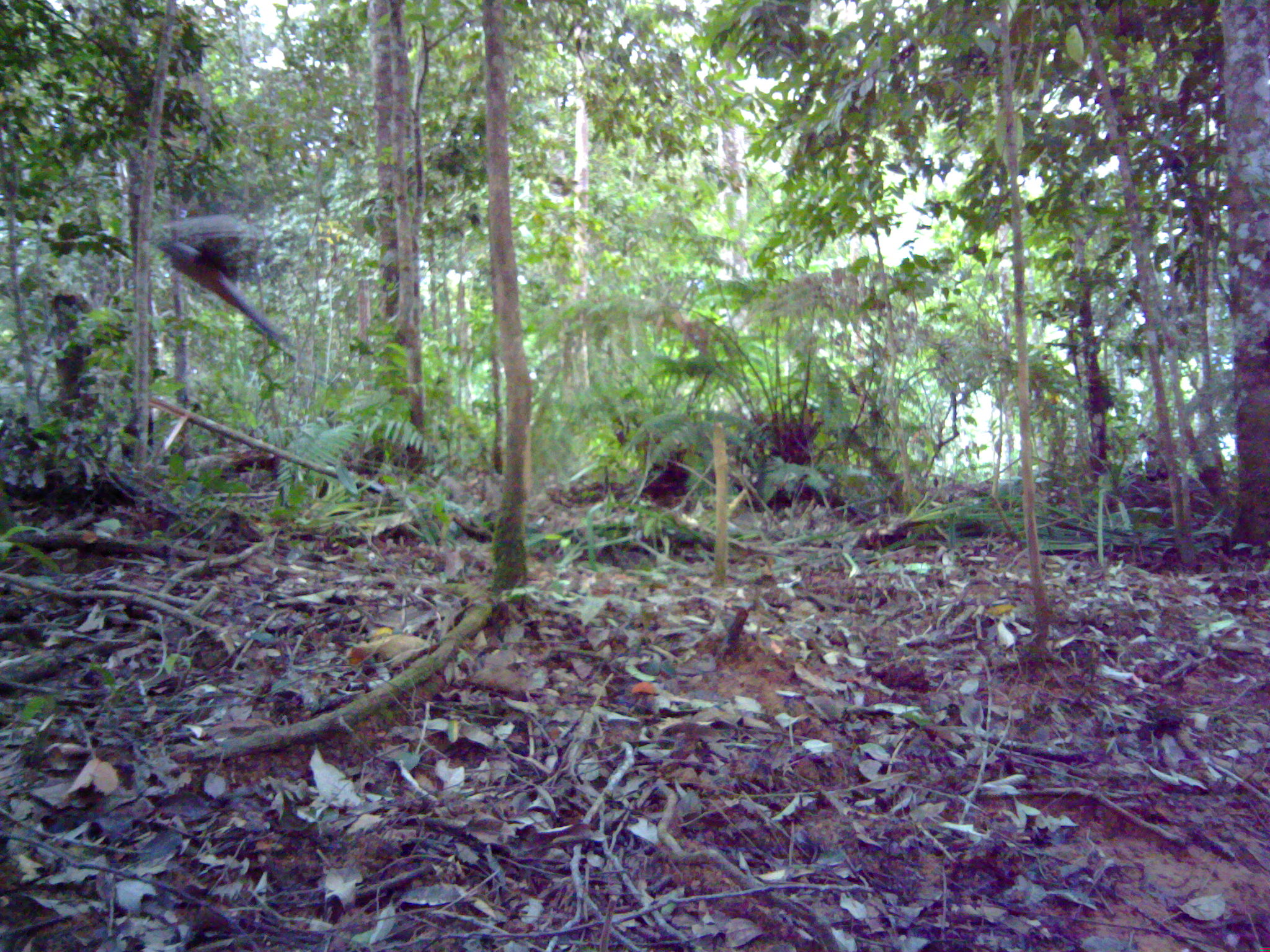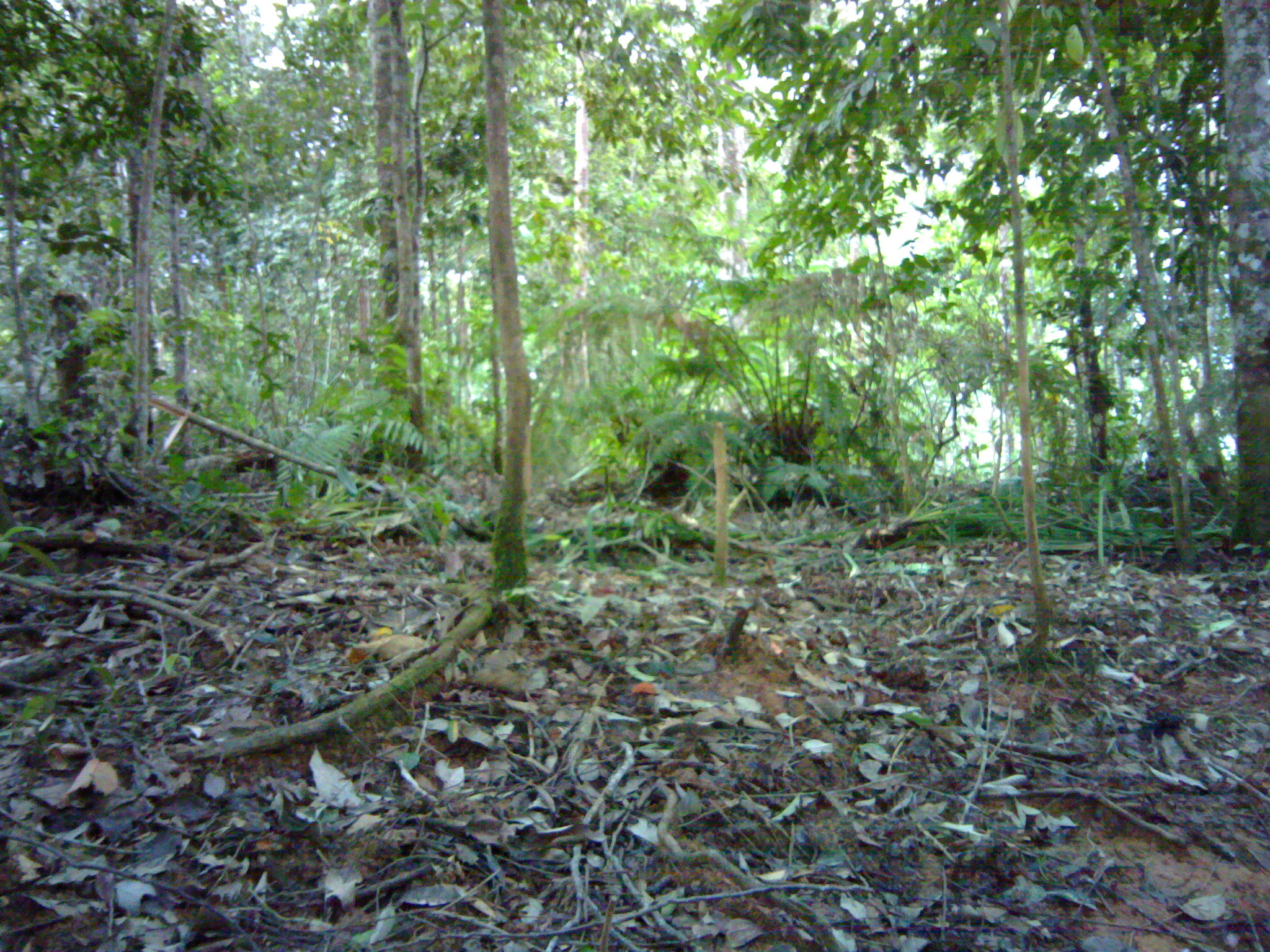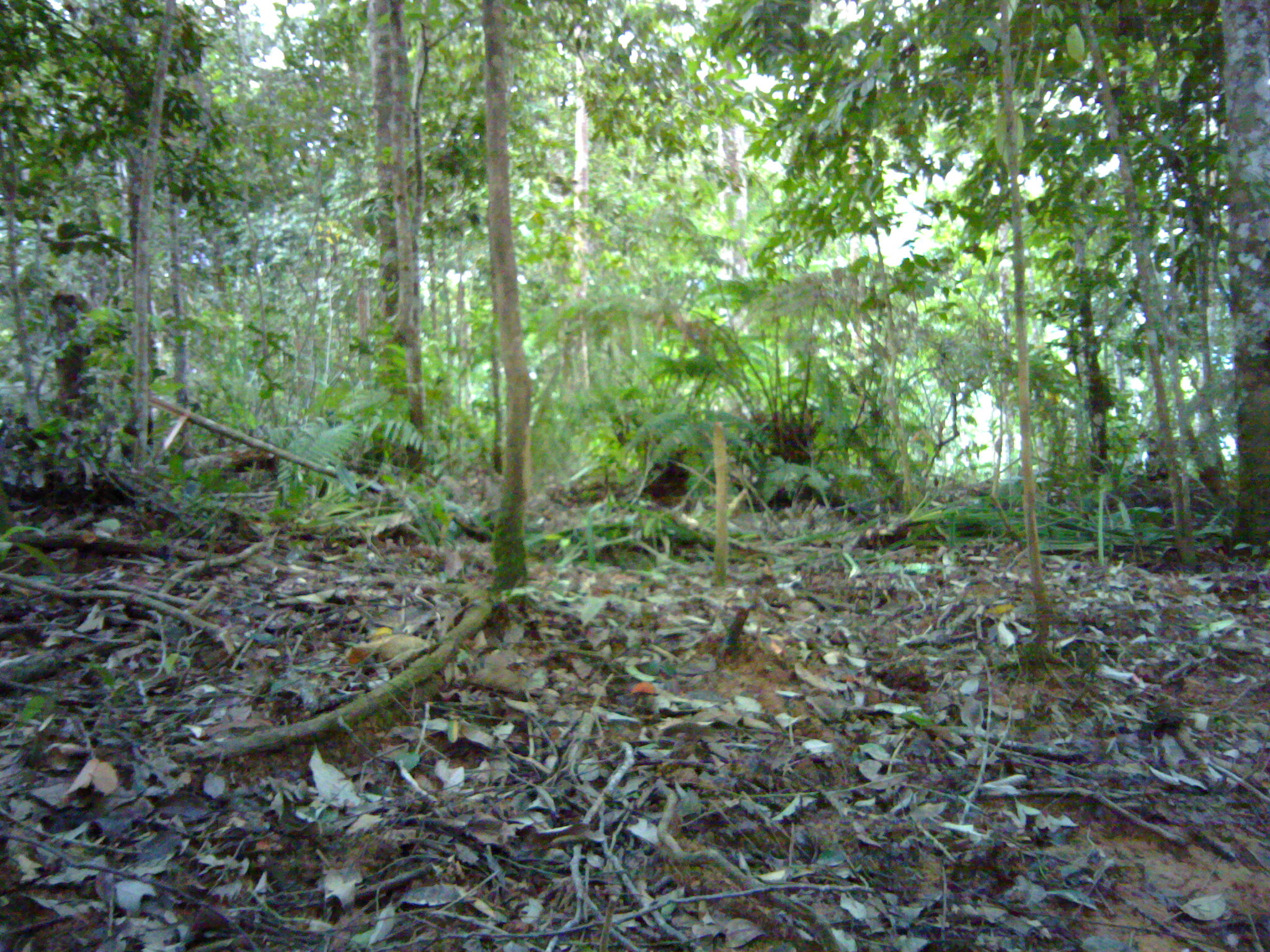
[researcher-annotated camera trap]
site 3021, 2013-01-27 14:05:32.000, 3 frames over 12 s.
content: unidentified animal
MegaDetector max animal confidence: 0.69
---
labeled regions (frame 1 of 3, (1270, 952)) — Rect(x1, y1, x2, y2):
unknown: Rect(154, 230, 288, 351)